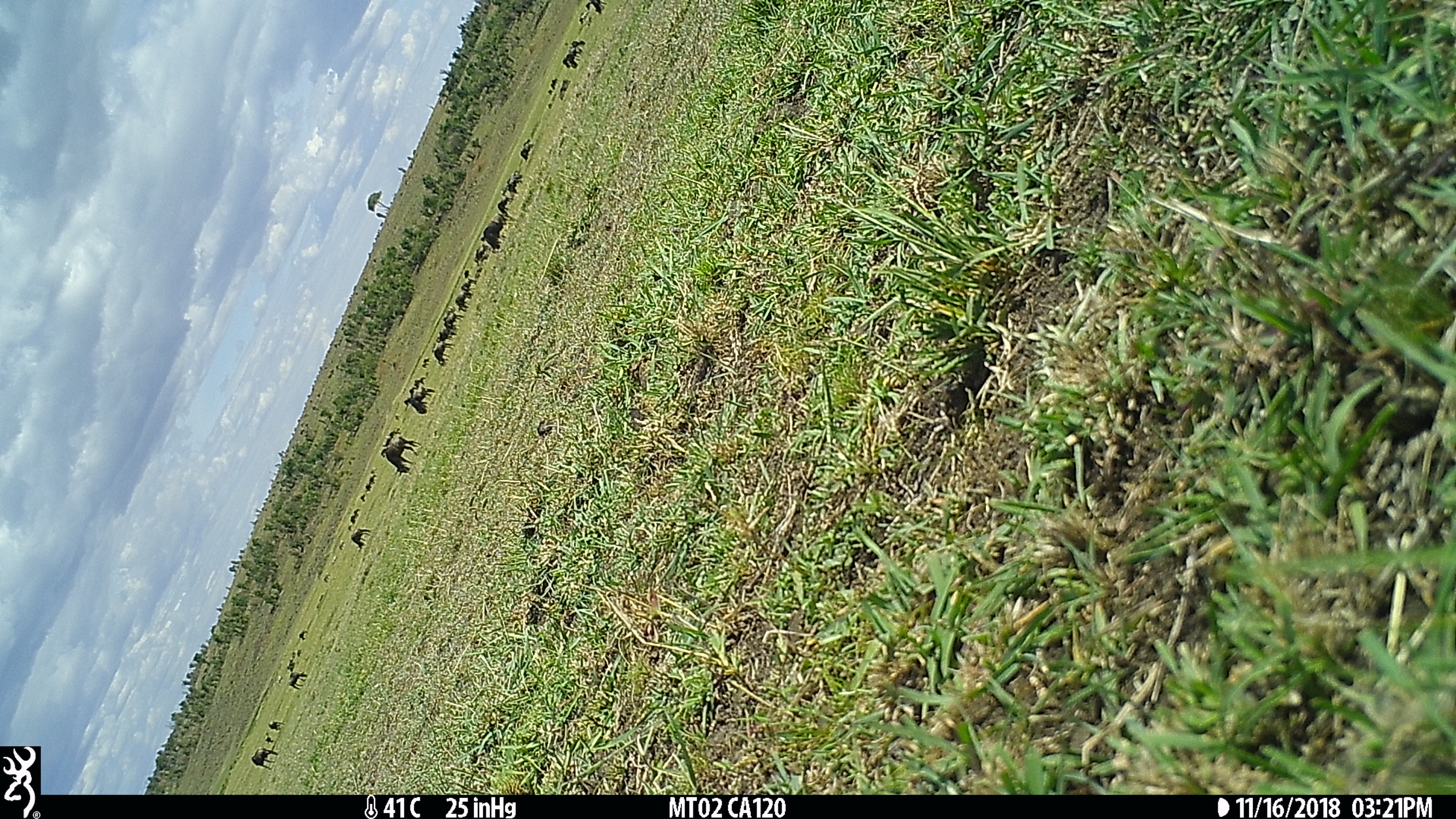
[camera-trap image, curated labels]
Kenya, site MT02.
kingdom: Animalia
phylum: Chordata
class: Mammalia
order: Artiodactyla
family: Bovidae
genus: Connochaetes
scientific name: Connochaetes taurinus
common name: blue wildebeest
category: wildebeest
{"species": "wildebeest (blue wildebeest) (Connochaetes taurinus)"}